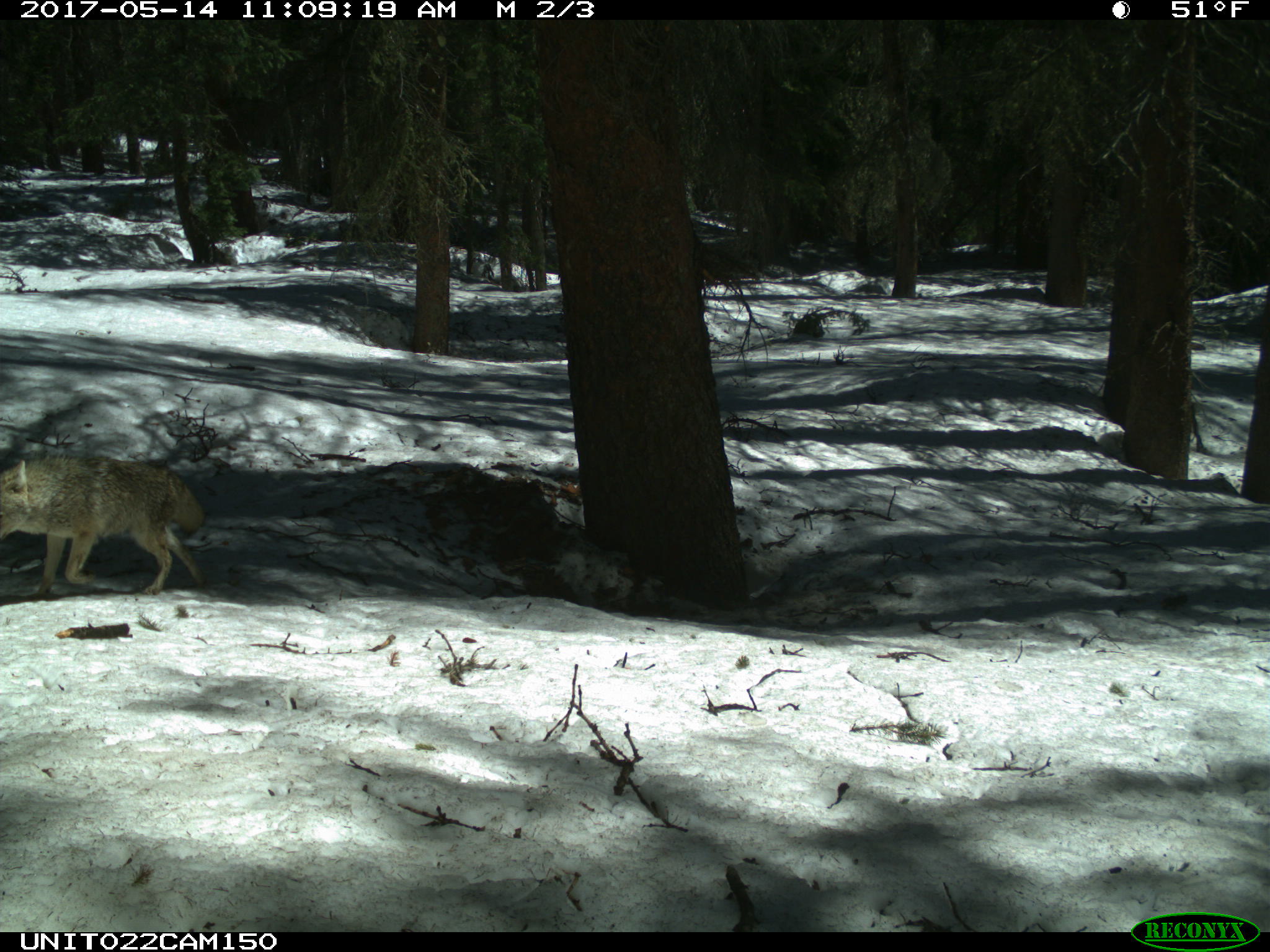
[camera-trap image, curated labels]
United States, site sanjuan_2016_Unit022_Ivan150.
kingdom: Animalia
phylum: Chordata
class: Mammalia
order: Carnivora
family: Canidae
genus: Canis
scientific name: Canis latrans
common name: coyote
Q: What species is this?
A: Canis latrans (coyote).